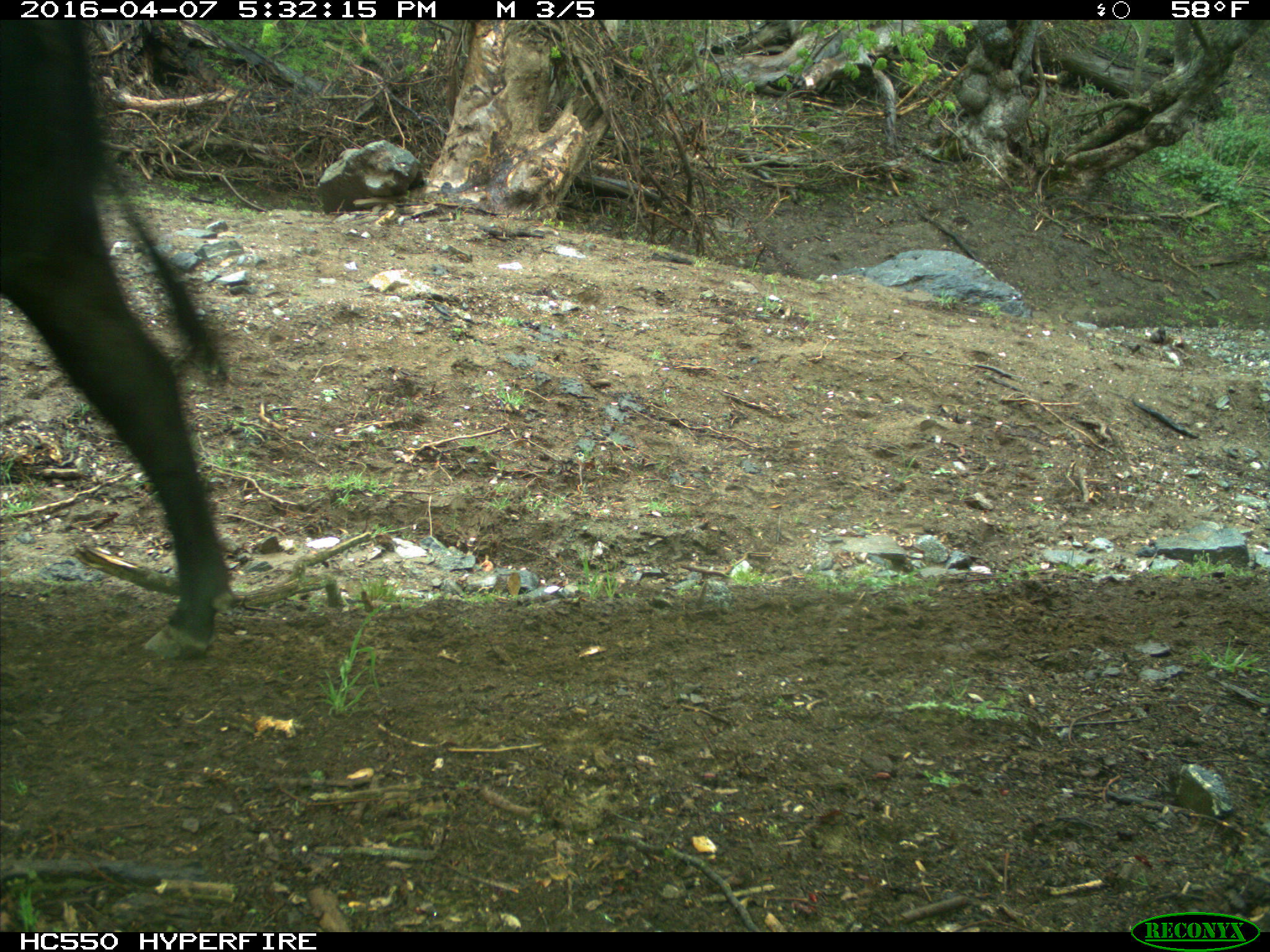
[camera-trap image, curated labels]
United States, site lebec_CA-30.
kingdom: Animalia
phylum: Chordata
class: Mammalia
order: Artiodactyla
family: Bovidae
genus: Bos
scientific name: Bos taurus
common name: domestic cow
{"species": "Bos taurus (domestic cow)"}